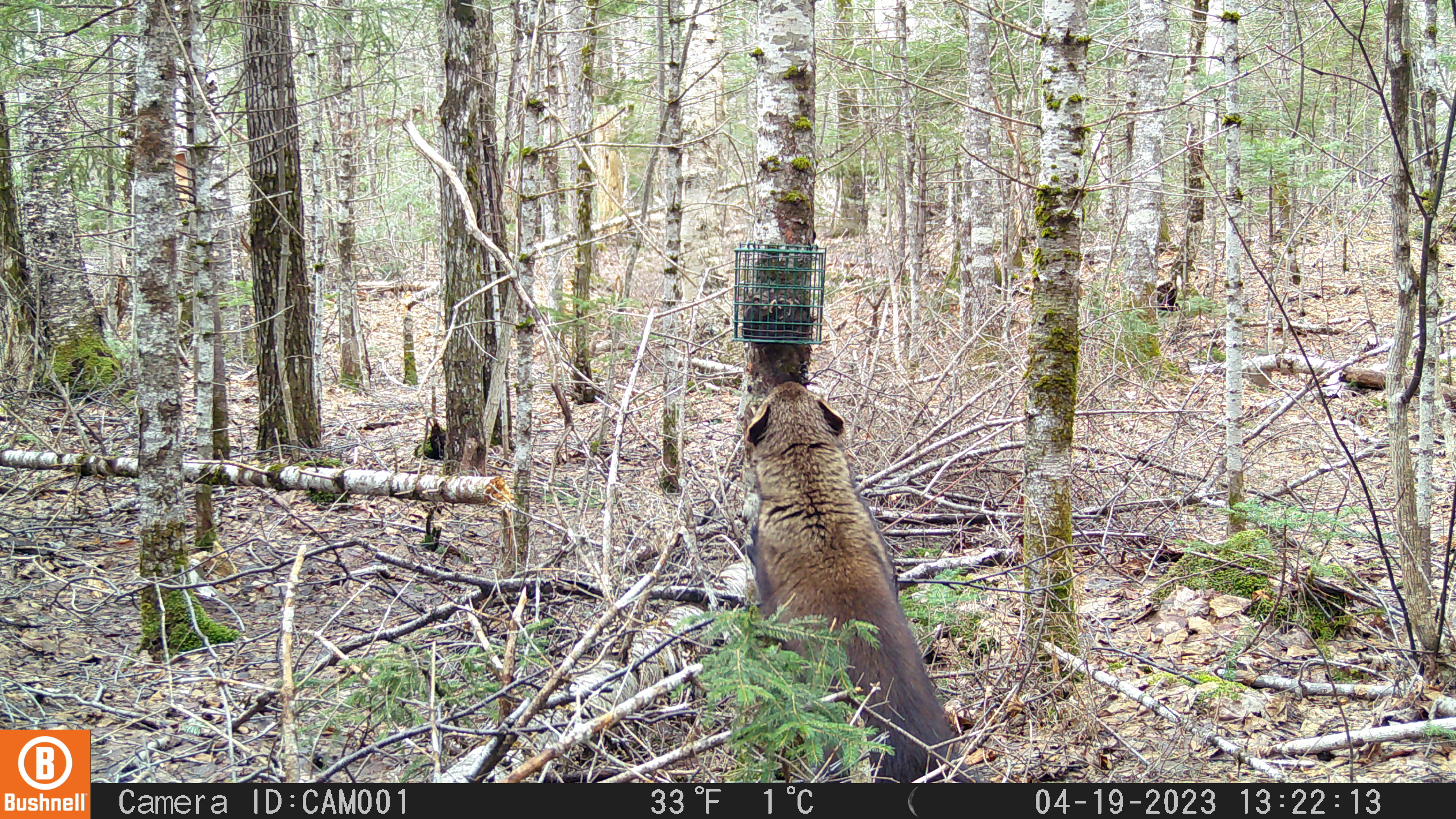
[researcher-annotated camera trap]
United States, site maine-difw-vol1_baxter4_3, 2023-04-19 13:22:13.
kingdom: Animalia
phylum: Chordata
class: Mammalia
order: Carnivora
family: Mustelidae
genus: Pekania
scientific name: Pekania pennanti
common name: fisher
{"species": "fisher (Pekania pennanti)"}